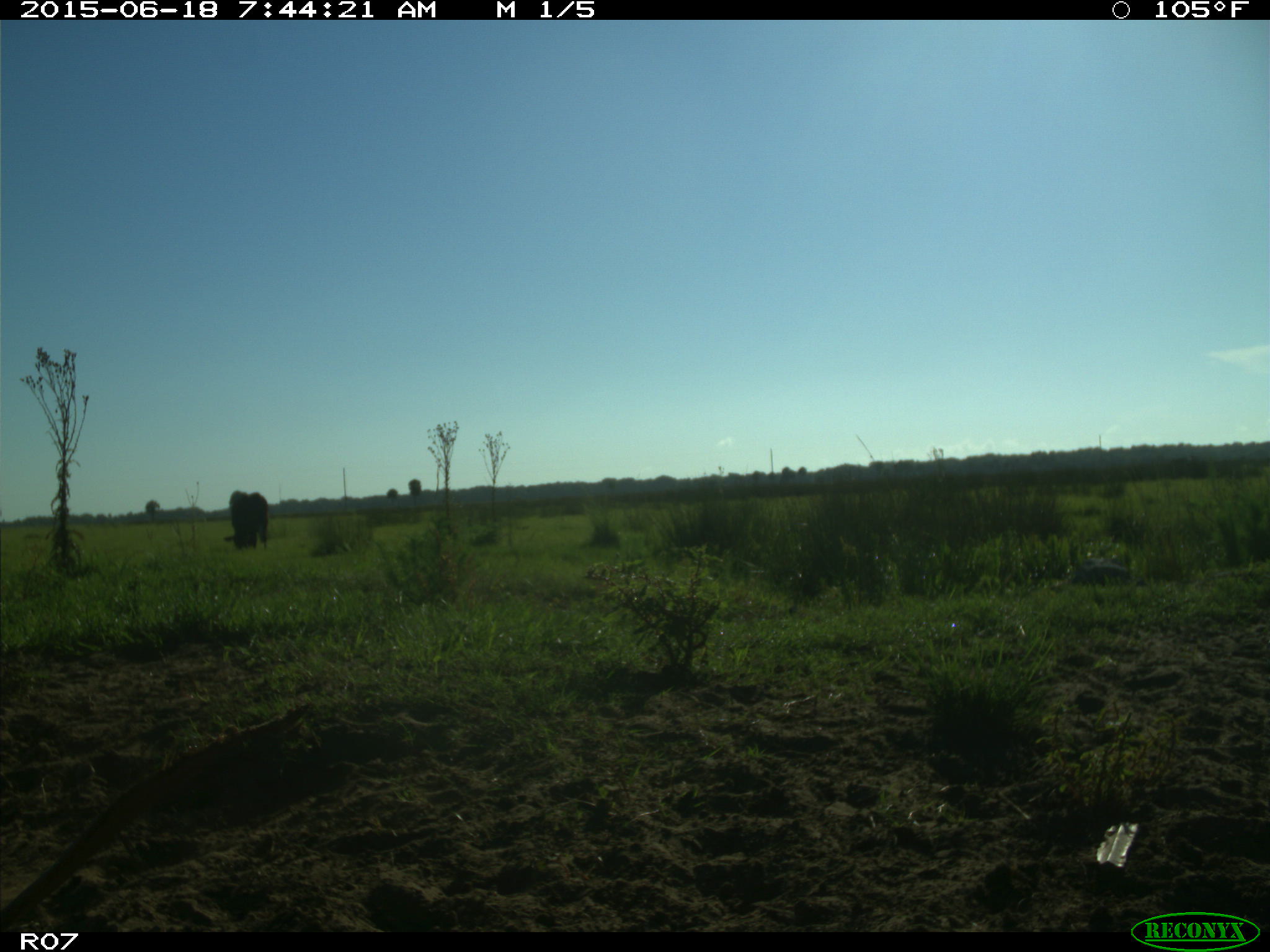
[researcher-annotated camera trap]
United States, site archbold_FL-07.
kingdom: Animalia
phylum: Chordata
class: Mammalia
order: Artiodactyla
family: Bovidae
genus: Bos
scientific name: Bos taurus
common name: domestic cow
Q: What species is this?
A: Bos taurus (domestic cow).